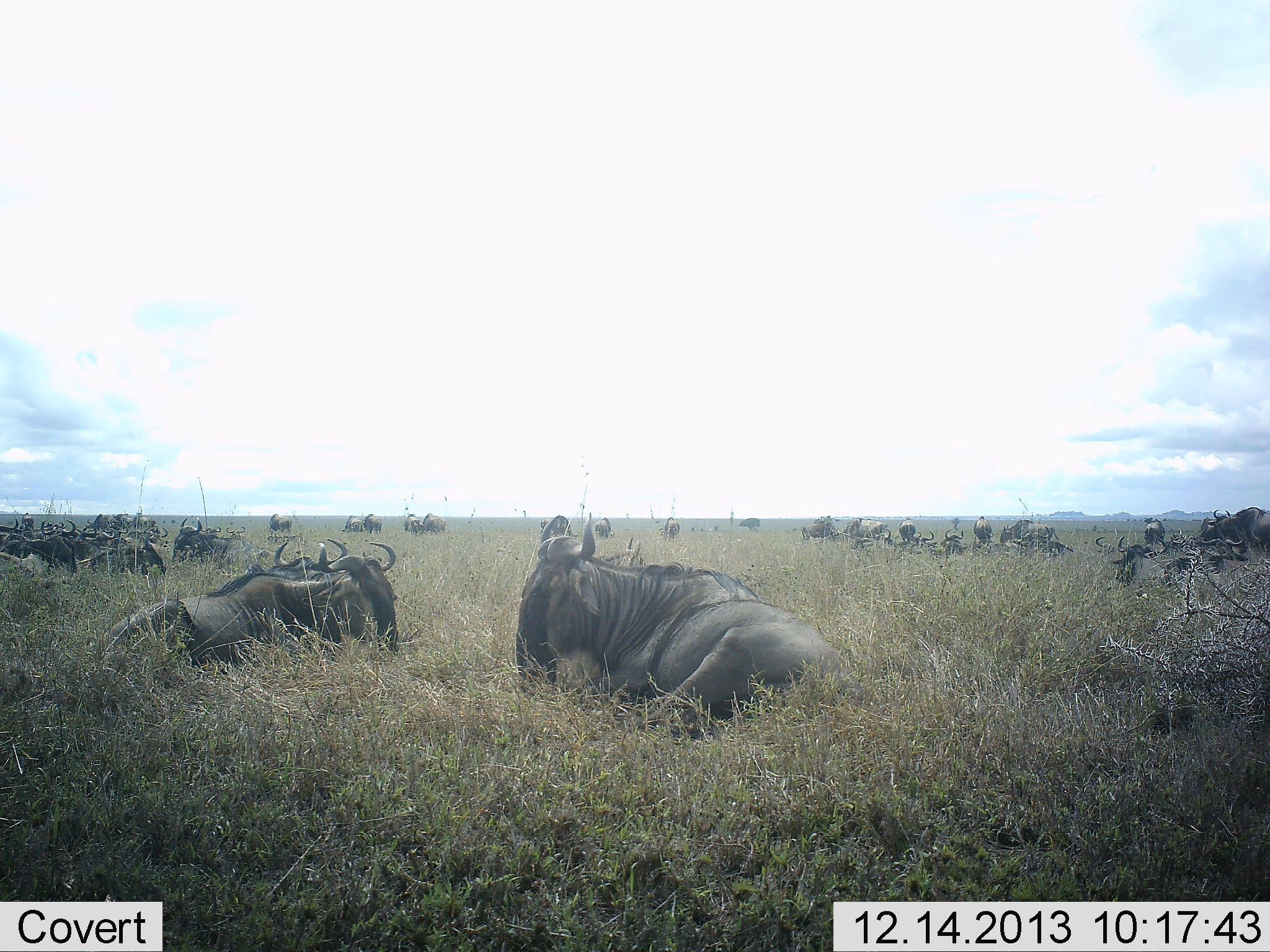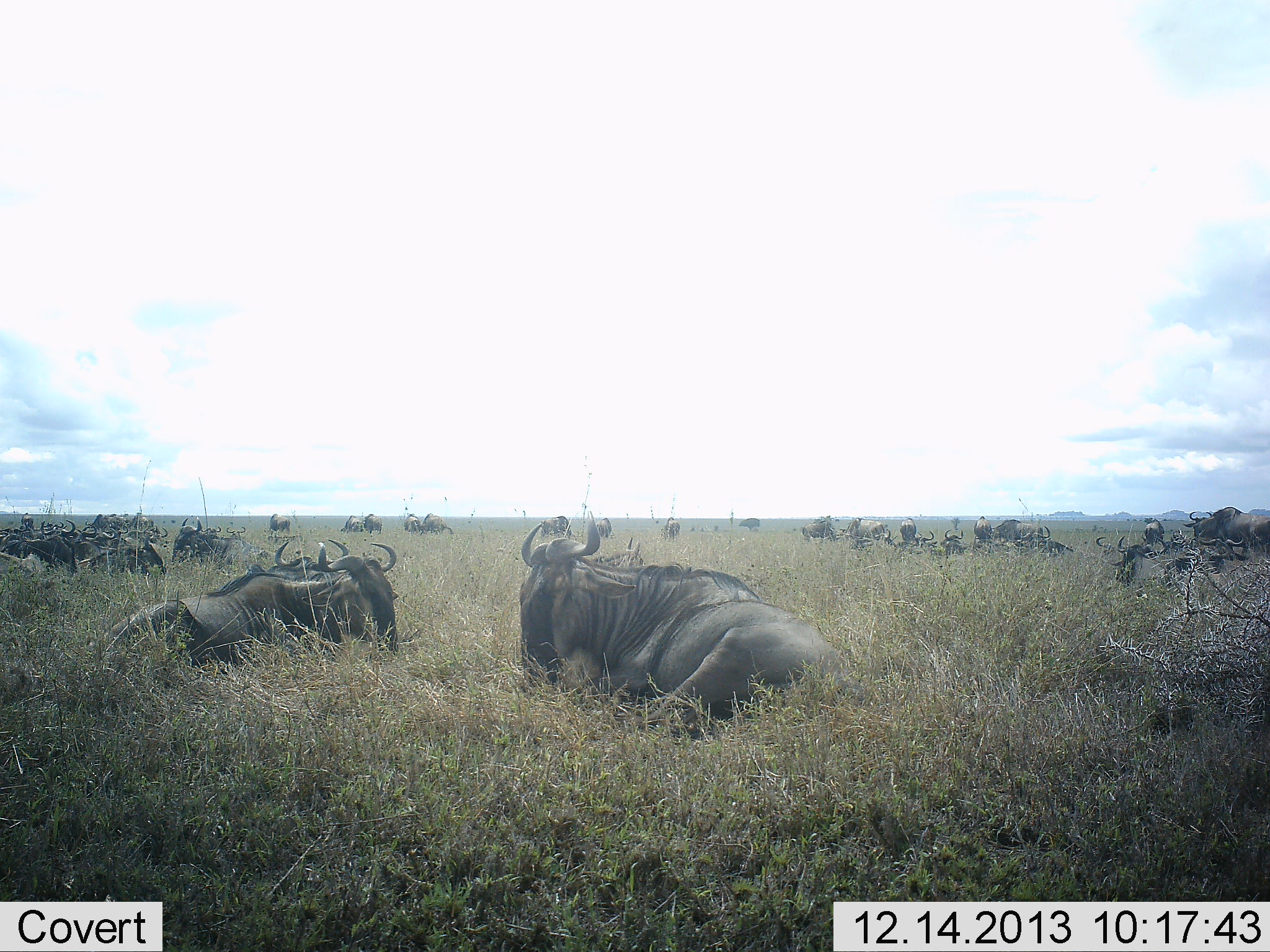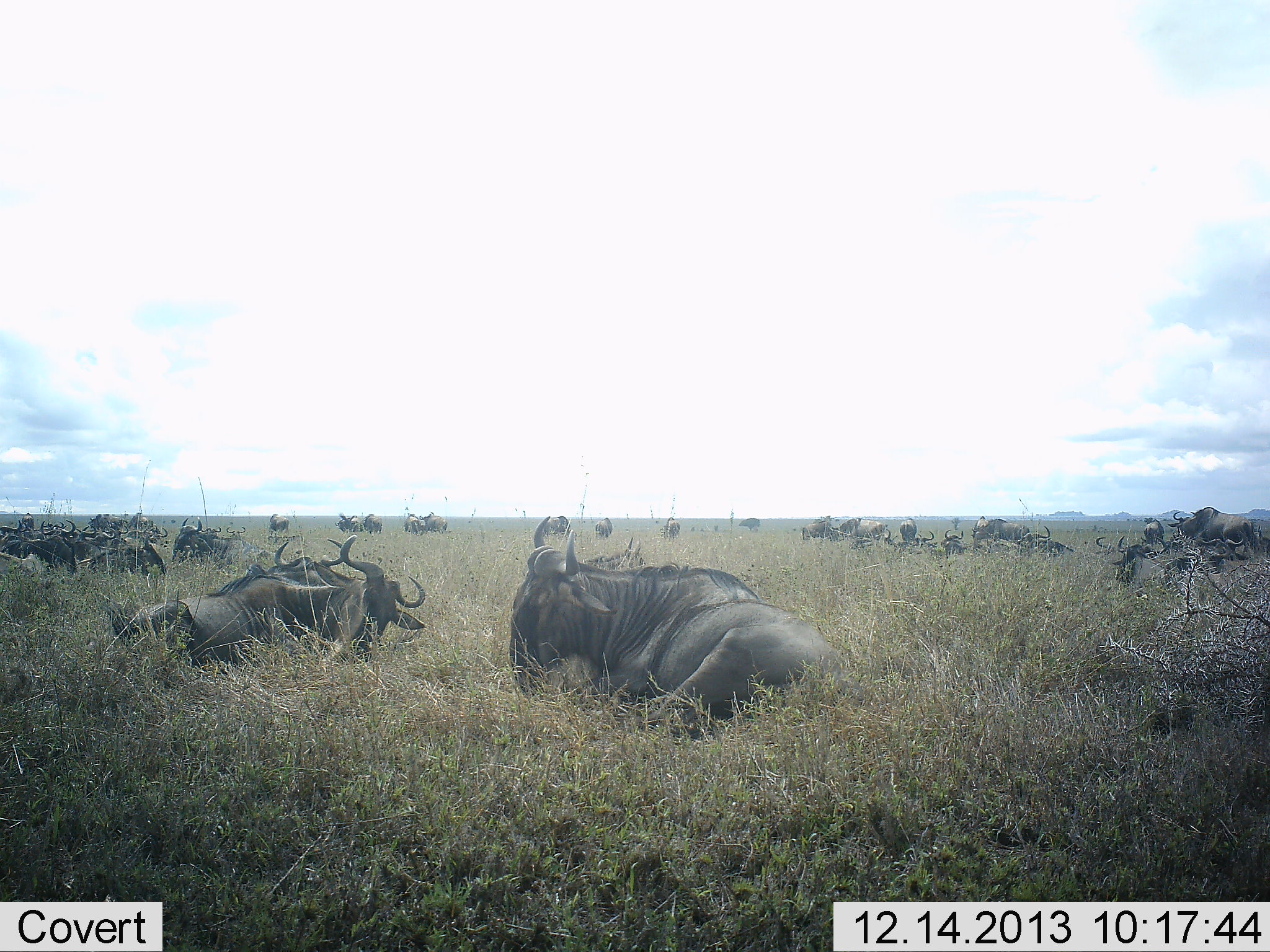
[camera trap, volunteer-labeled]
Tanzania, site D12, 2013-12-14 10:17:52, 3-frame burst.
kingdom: Animalia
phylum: Chordata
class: Mammalia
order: Artiodactyla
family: Bovidae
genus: Connochaetes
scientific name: Connochaetes taurinus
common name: blue wildebeest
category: wildebeest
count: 11-50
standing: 30%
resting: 100%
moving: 60%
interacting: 0%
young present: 0%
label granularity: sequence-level